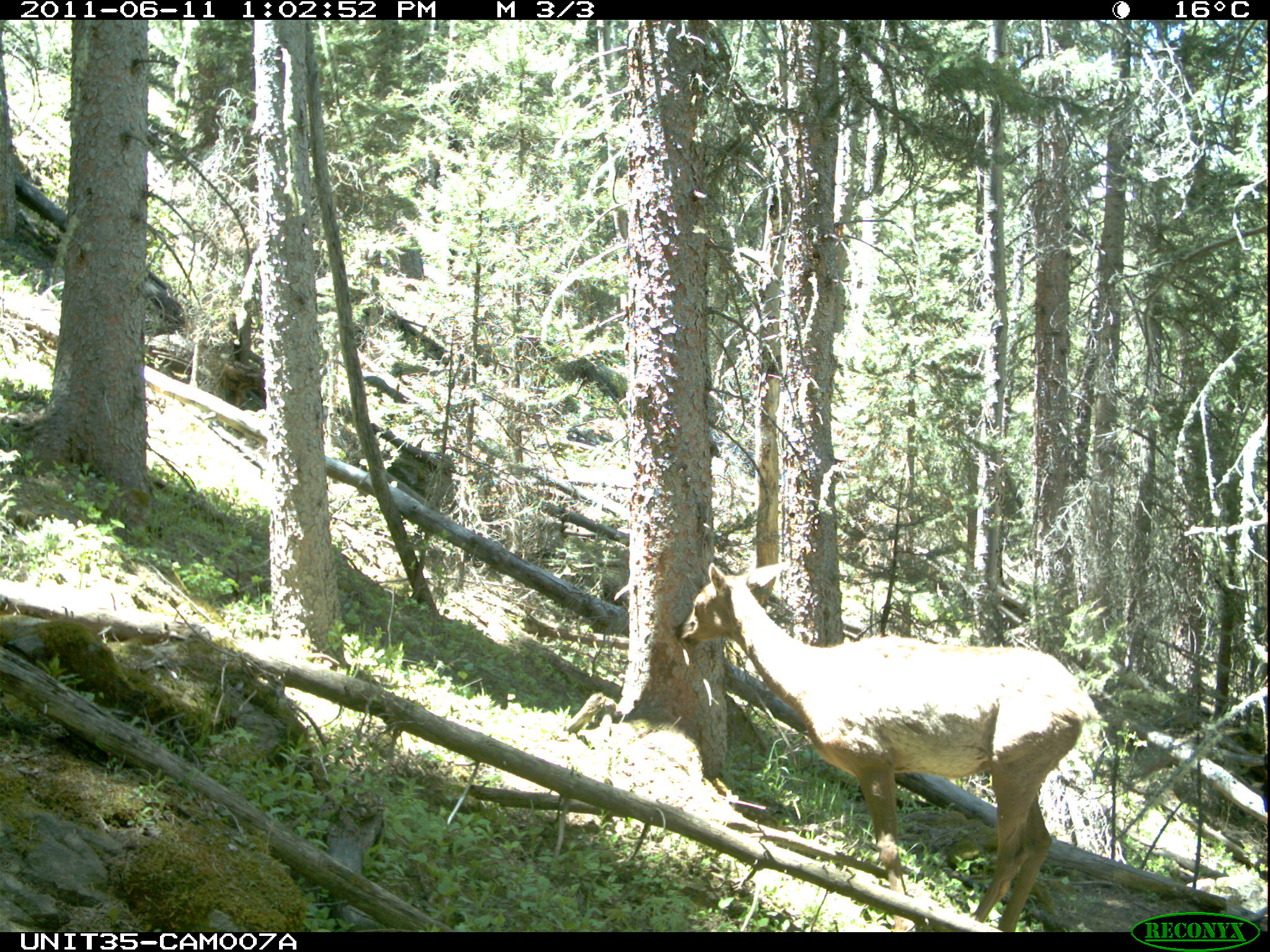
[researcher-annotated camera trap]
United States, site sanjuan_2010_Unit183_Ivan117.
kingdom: Animalia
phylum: Chordata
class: Mammalia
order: Artiodactyla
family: Cervidae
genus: Cervus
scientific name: Cervus elaphus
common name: red deer